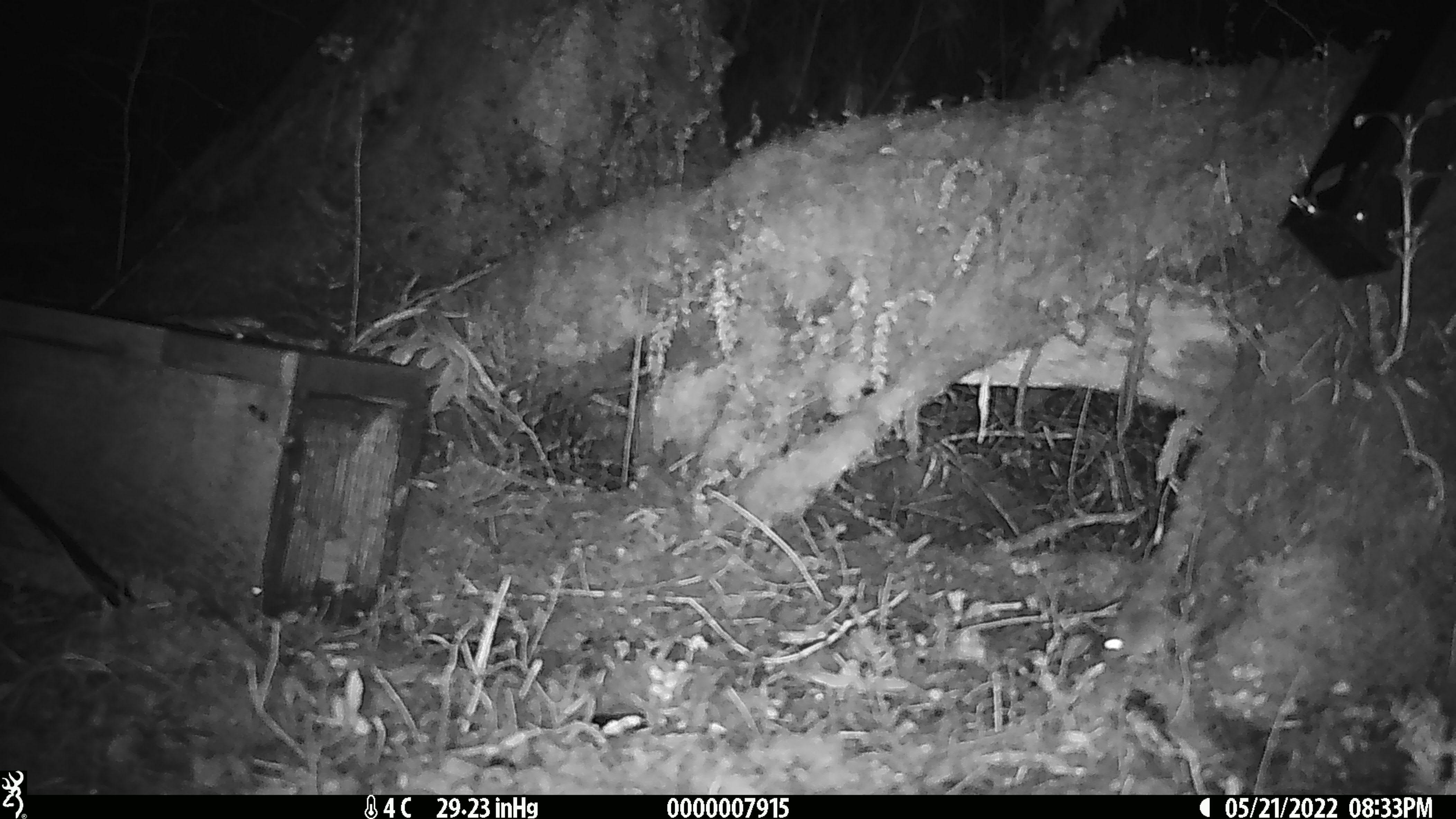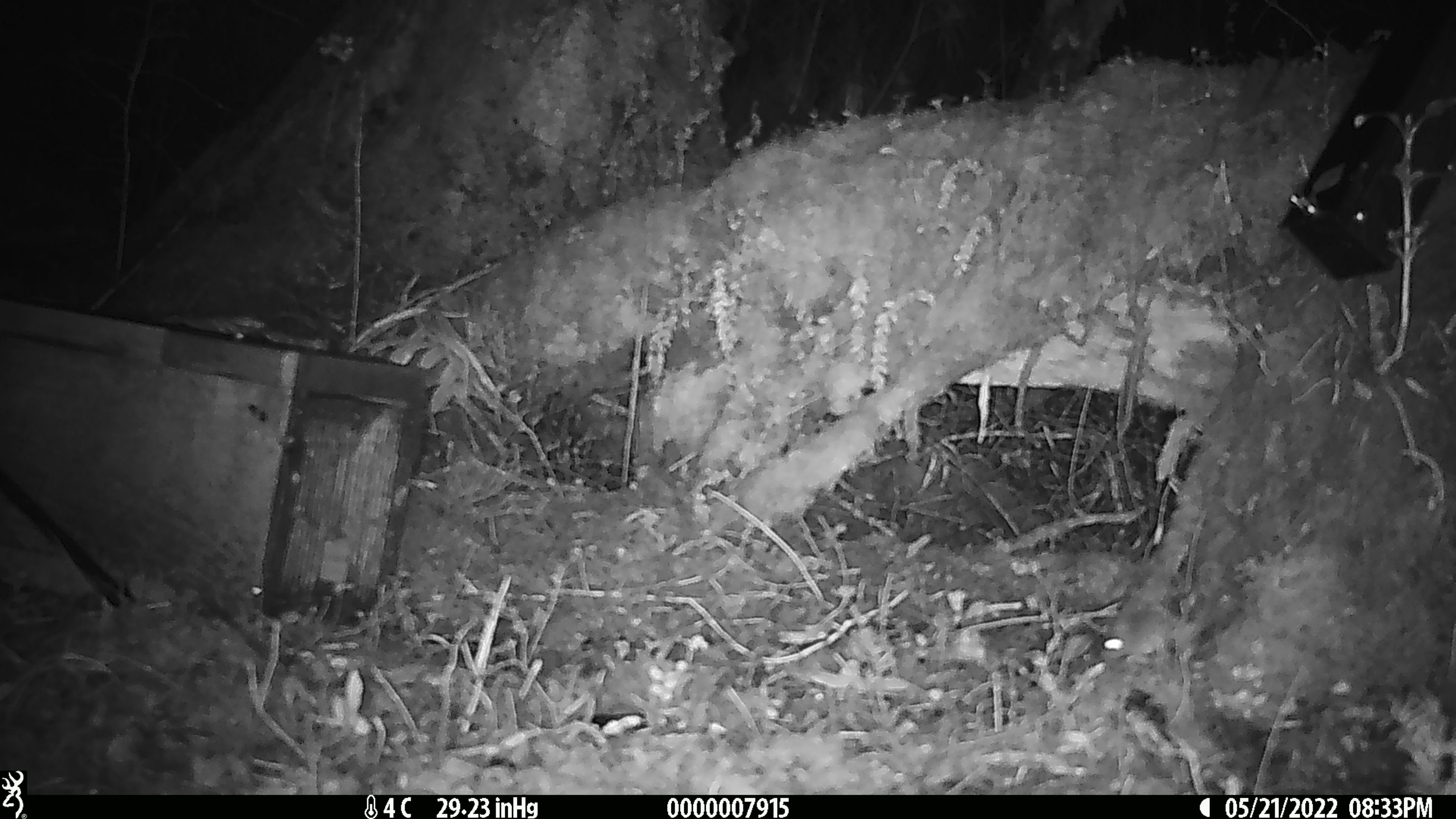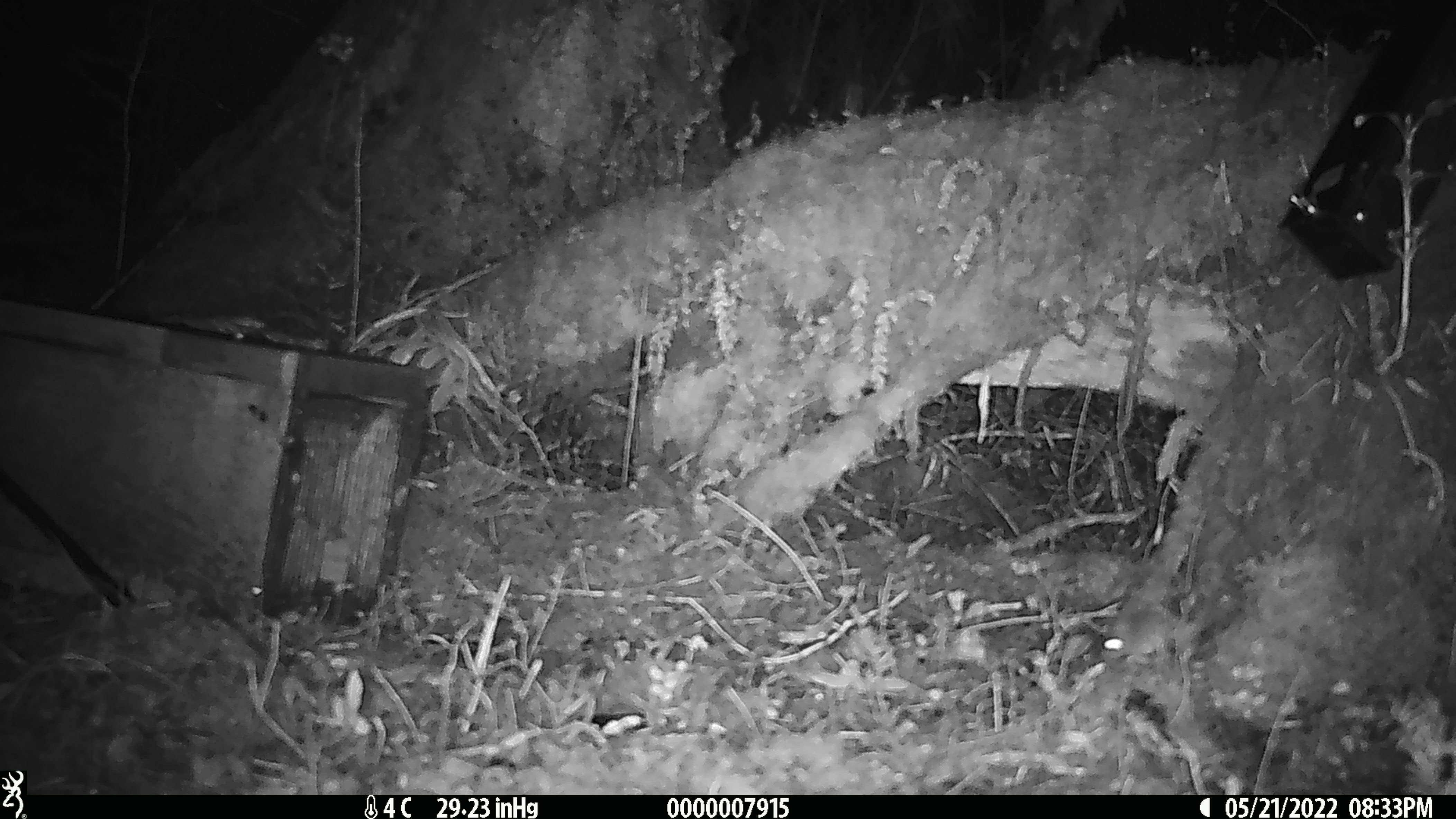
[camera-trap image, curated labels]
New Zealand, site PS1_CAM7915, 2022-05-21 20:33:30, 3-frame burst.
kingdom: Animalia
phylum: Chordata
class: Mammalia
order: Rodentia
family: Muridae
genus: Mus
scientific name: Mus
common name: mouse